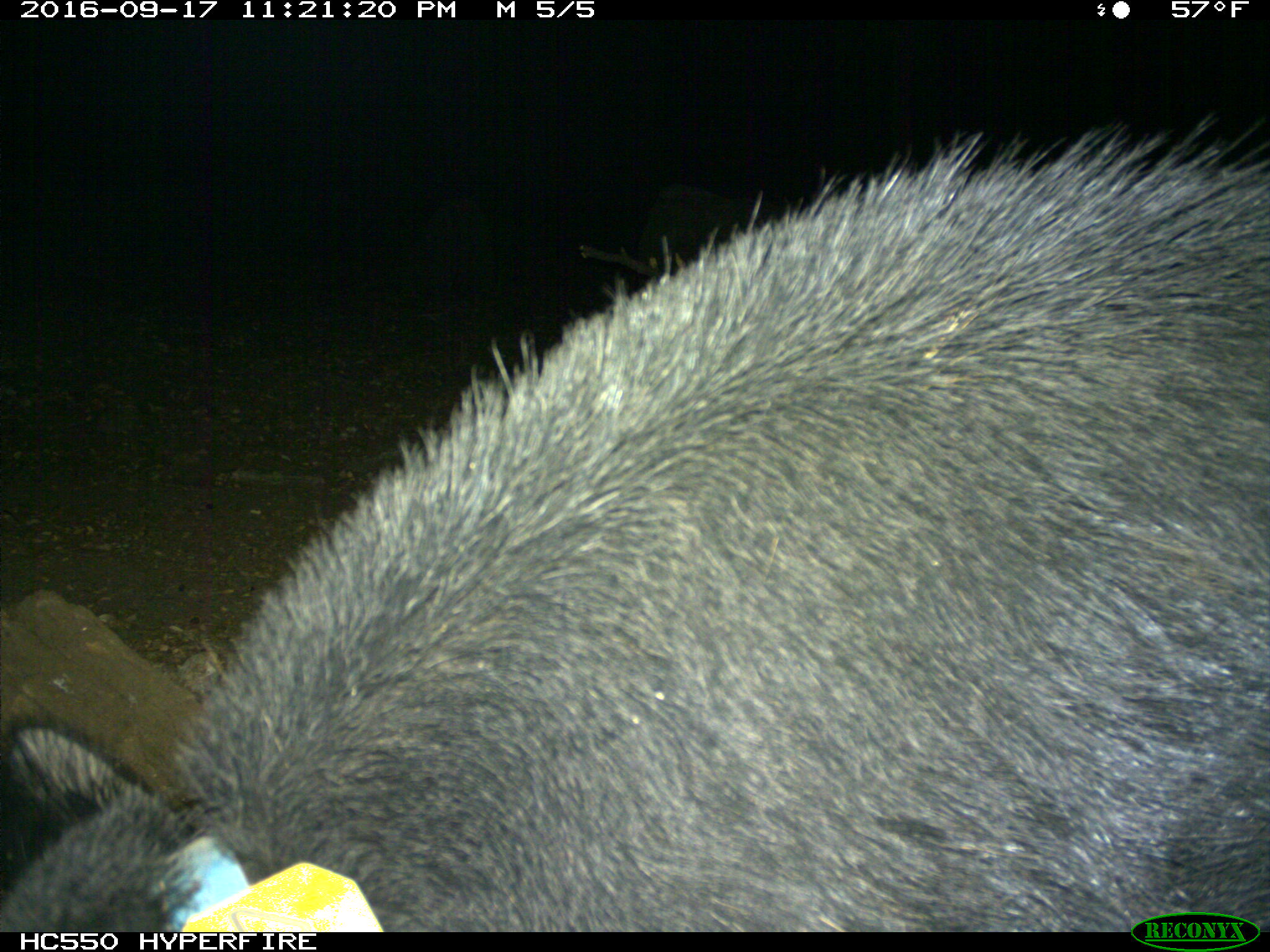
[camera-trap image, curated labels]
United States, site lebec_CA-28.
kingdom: Animalia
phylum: Chordata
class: Mammalia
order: Artiodactyla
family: Suidae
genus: Sus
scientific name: Sus scrofa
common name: wild boar